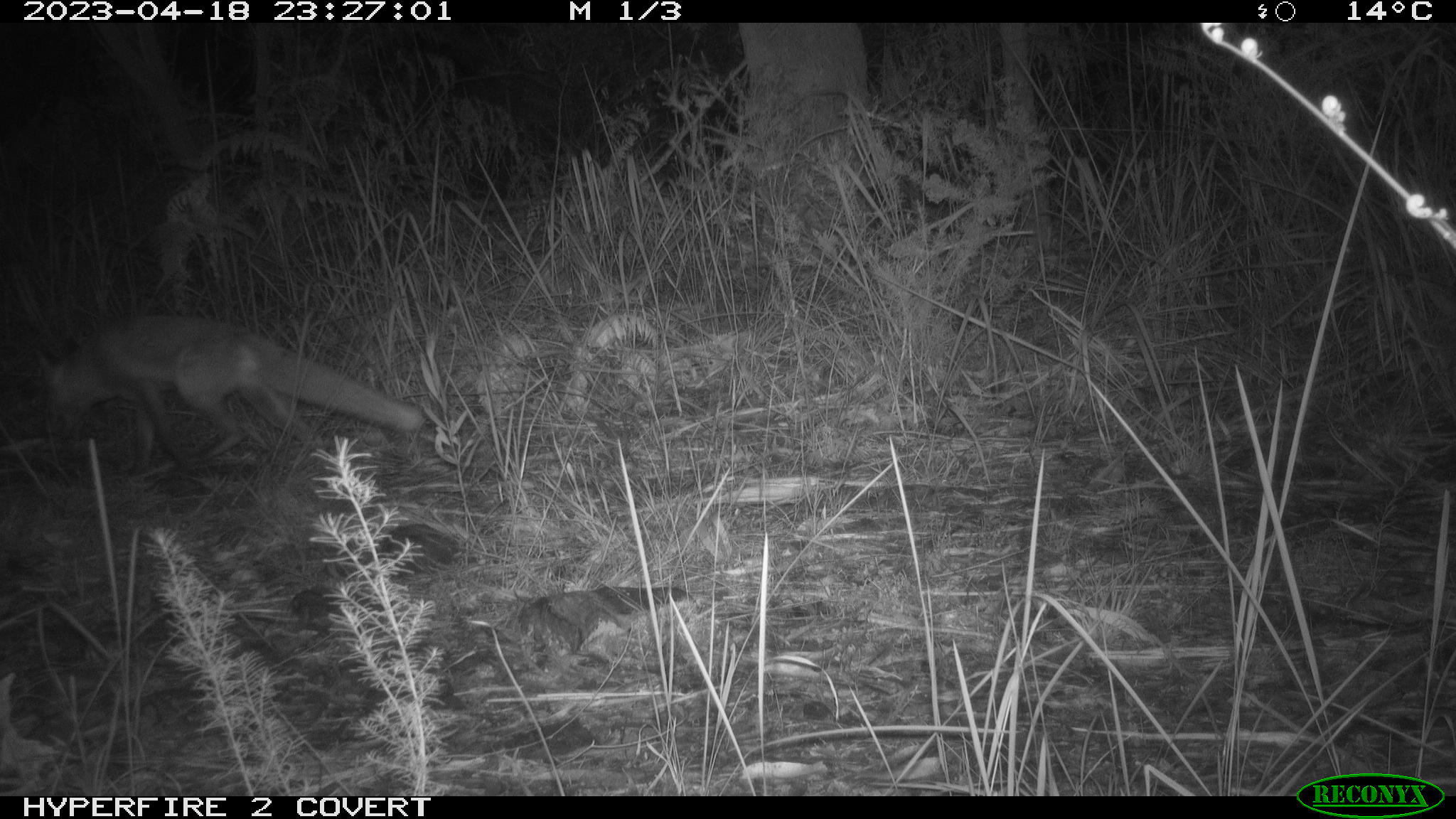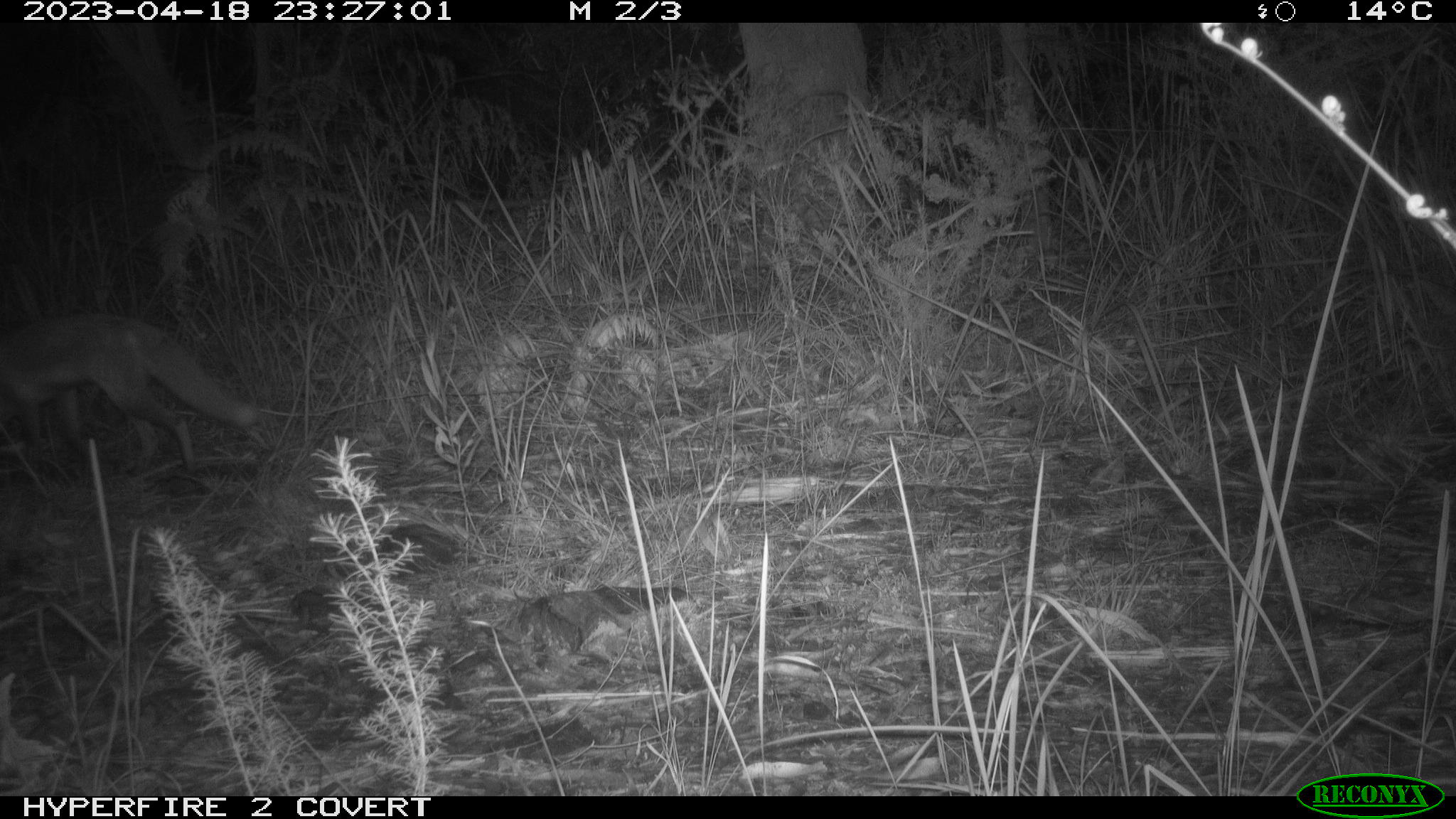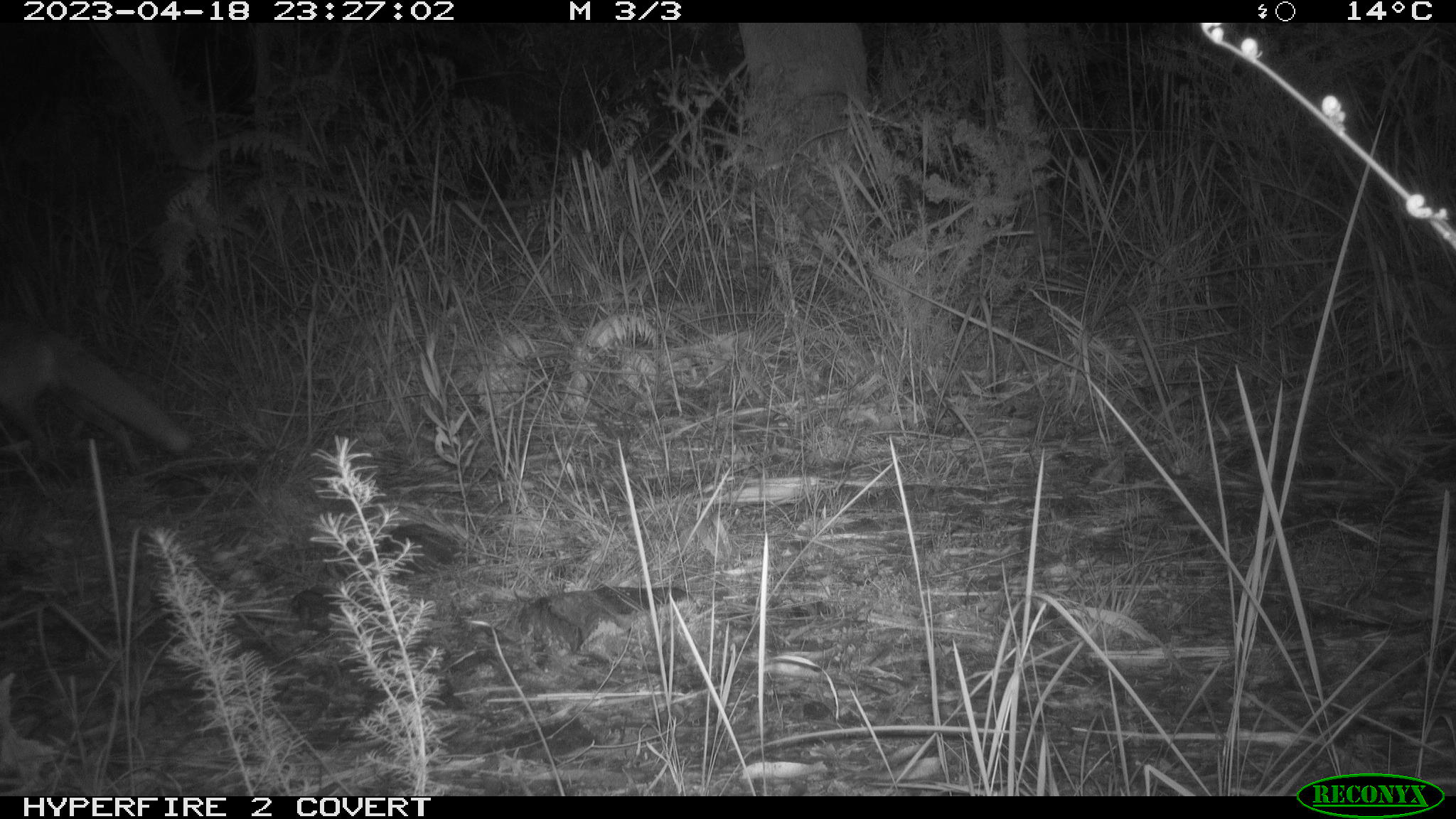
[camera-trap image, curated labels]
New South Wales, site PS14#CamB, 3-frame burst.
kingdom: Animalia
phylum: Chordata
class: Mammalia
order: Carnivora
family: Canidae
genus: Vulpes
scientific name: Vulpes vulpes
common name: red fox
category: fox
Fox (red fox) (Vulpes vulpes).